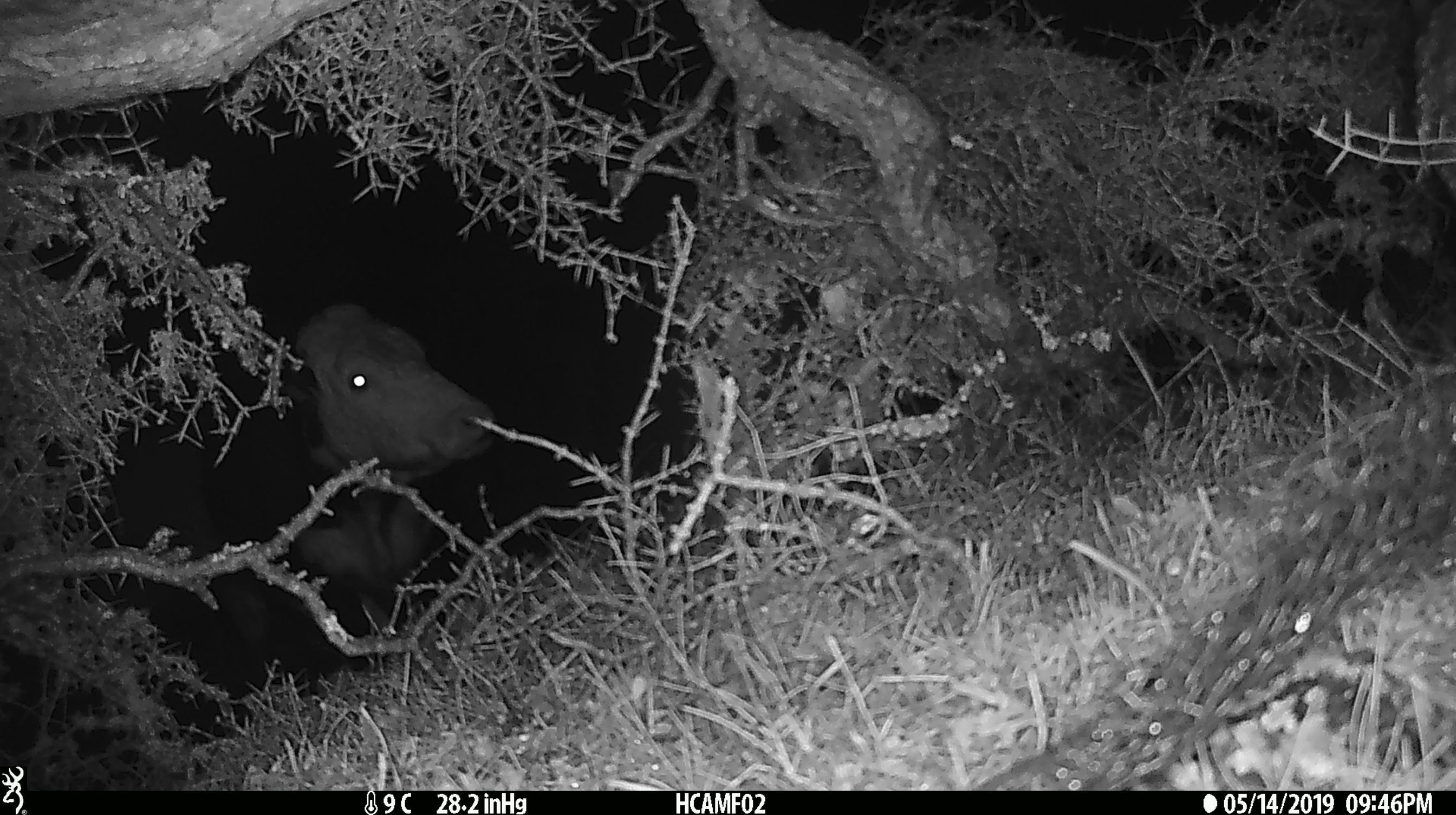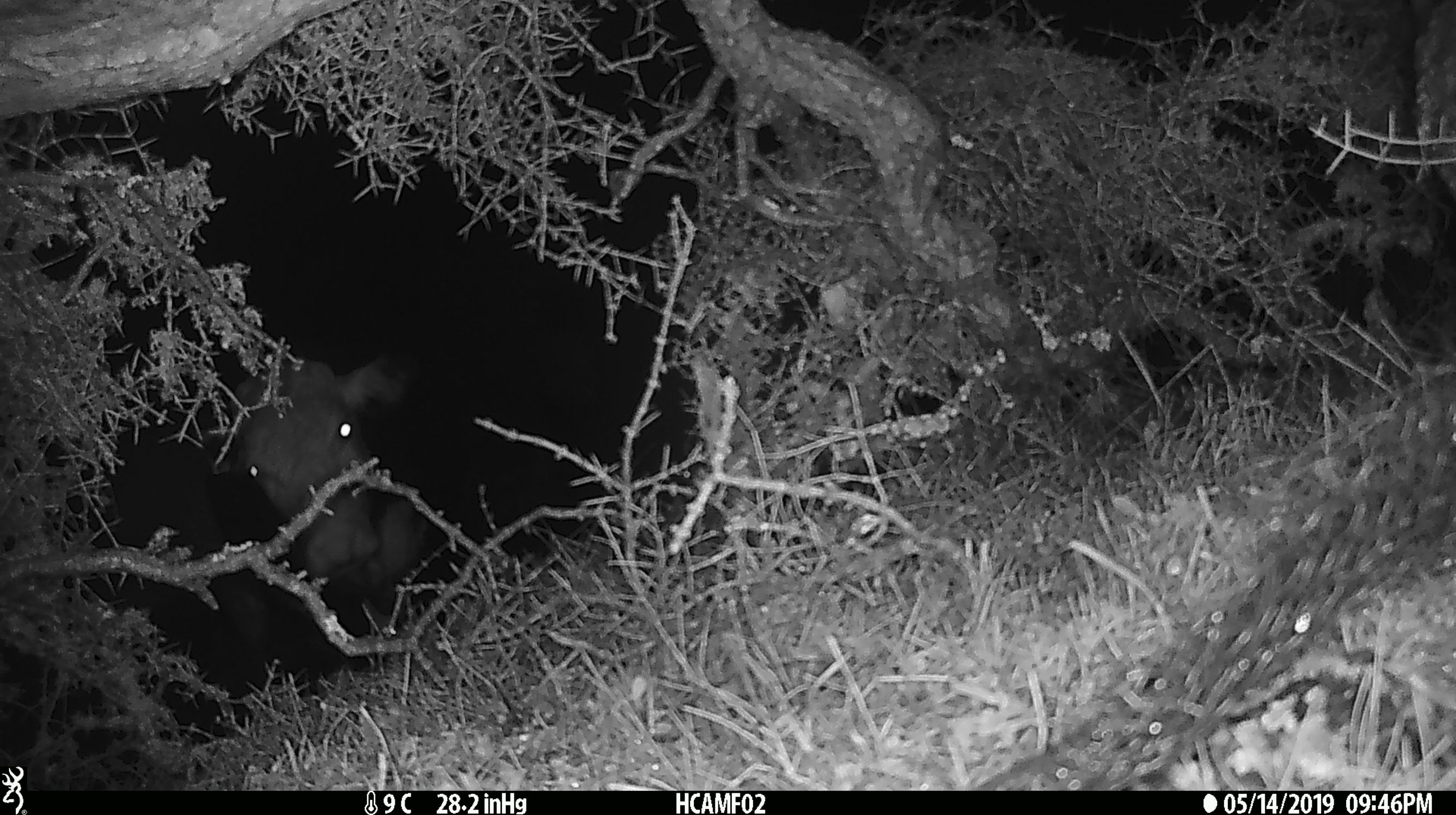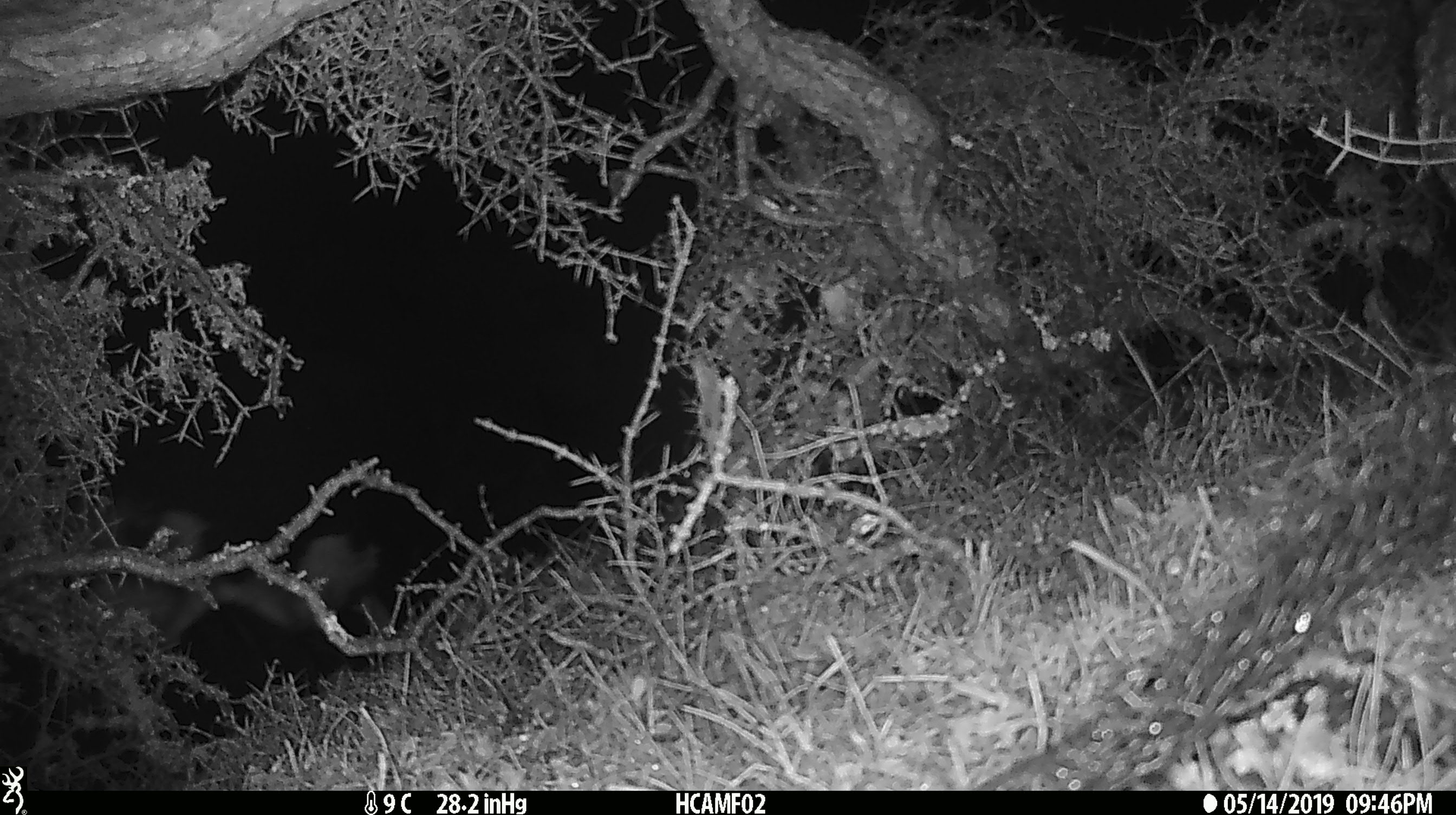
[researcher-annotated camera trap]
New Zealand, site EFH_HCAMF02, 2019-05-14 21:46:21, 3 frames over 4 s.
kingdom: Animalia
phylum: Chordata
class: Mammalia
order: Artiodactyla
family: Bovidae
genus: Bos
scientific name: Bos taurus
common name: domestic cow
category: cow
Cow (domestic cow) (Bos taurus).